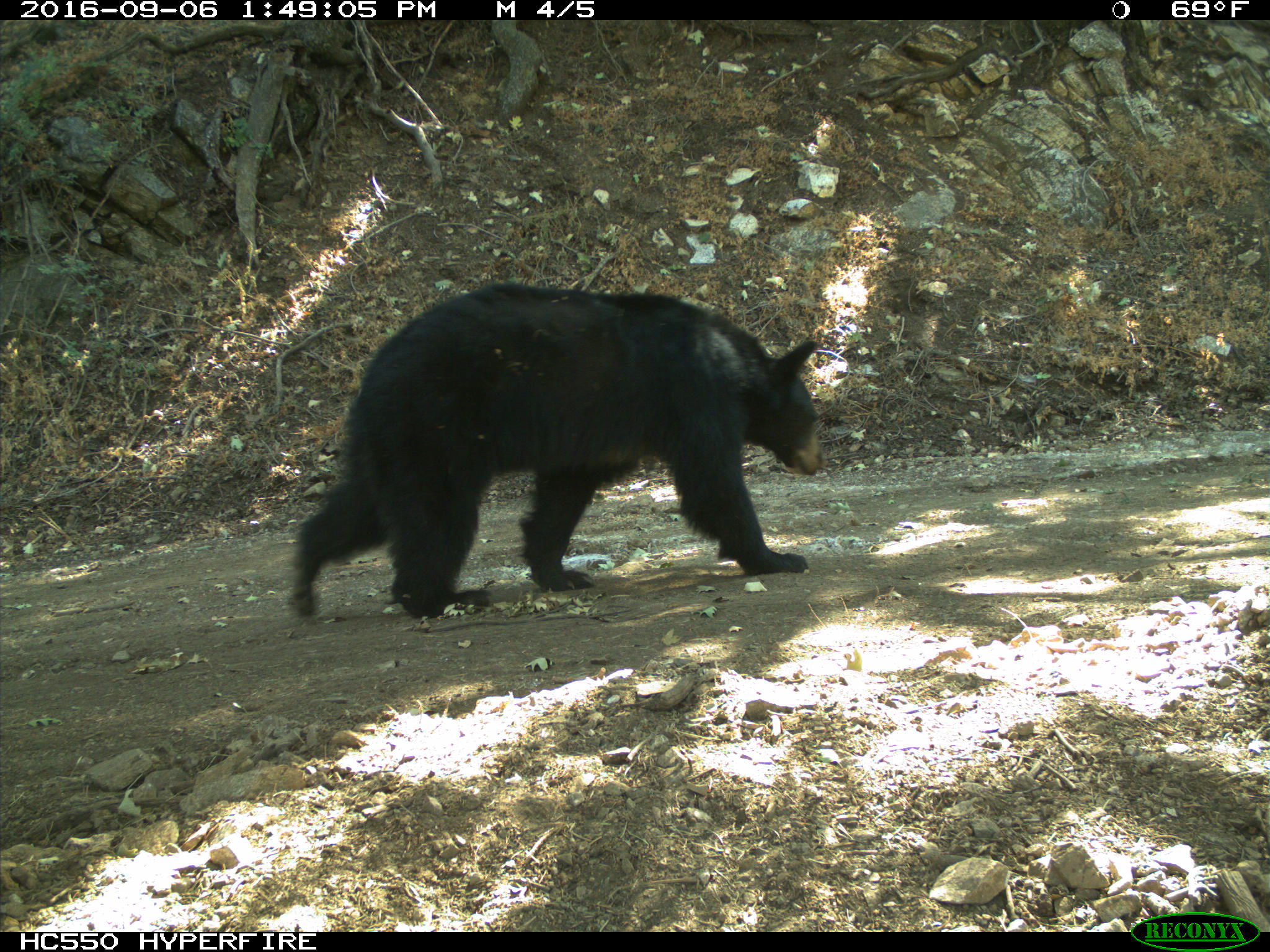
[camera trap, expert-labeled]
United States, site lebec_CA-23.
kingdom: Animalia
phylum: Chordata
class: Mammalia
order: Carnivora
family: Ursidae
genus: Ursus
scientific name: Ursus americanus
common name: american black bear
Ursus americanus (american black bear).